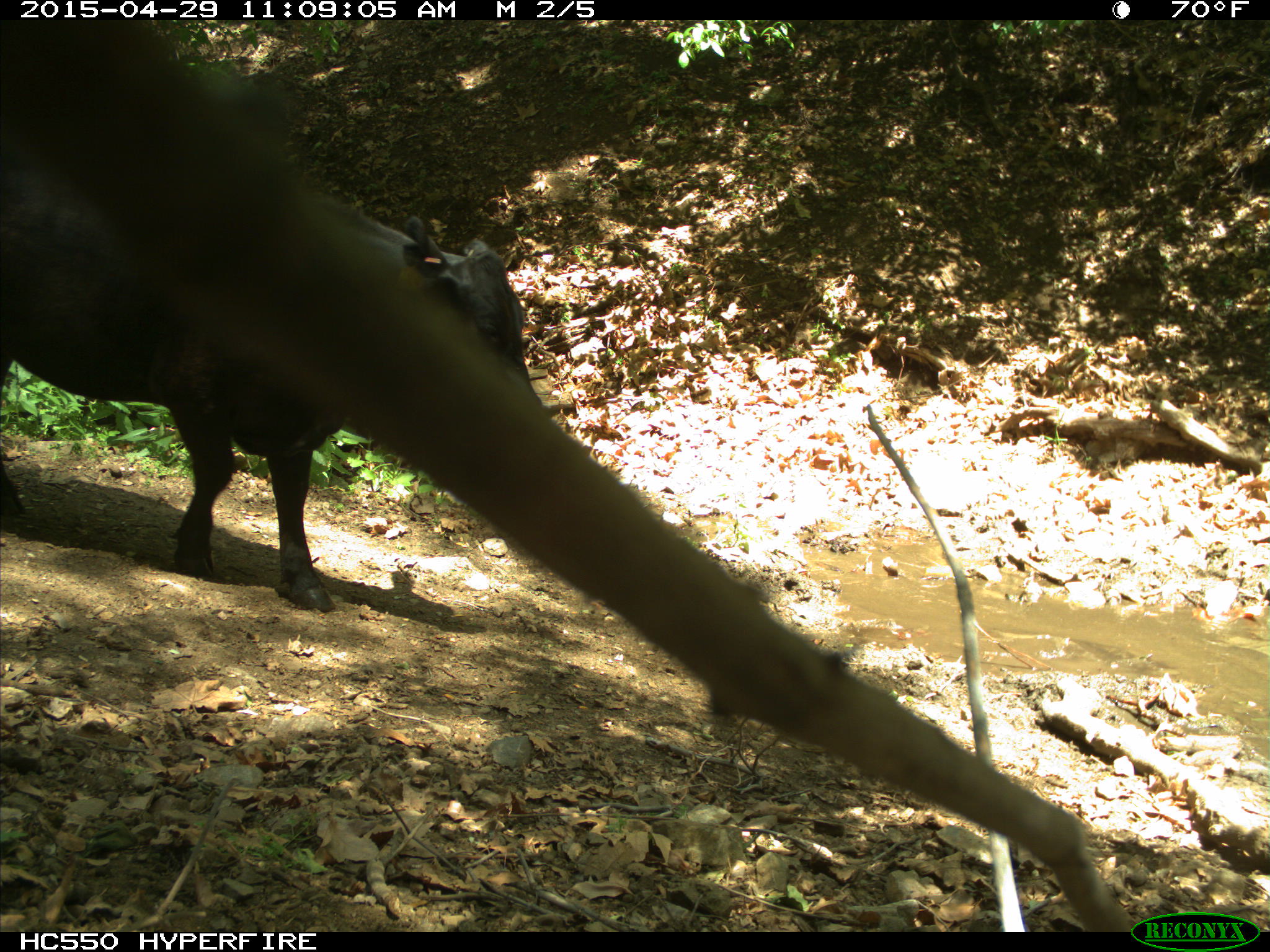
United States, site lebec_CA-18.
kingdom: Animalia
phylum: Chordata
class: Mammalia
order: Artiodactyla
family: Bovidae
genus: Bos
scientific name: Bos taurus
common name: domestic cow